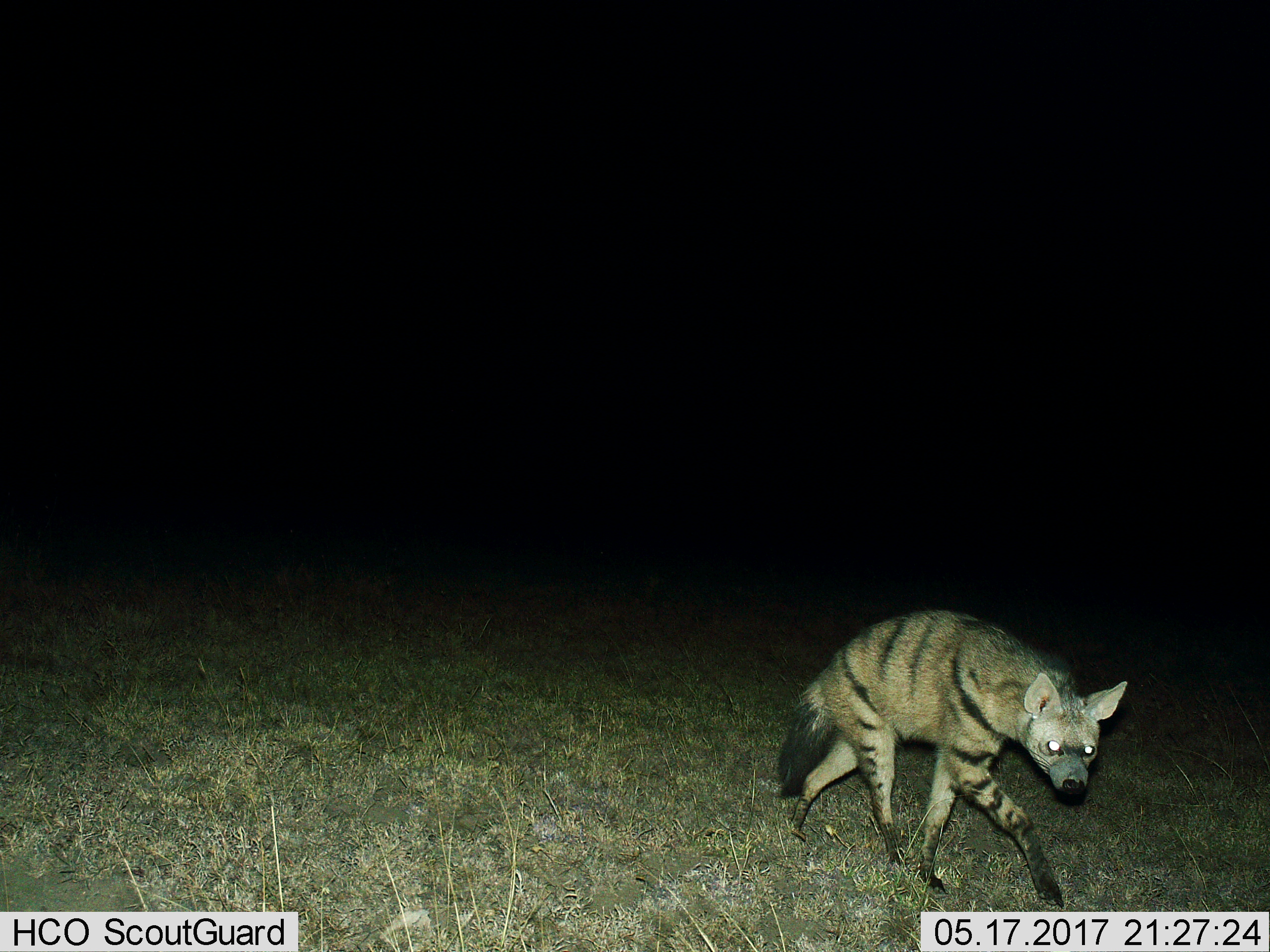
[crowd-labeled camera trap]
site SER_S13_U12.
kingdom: Animalia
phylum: Chordata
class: Mammalia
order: Carnivora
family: Hyaenidae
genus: Hyaena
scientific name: Hyaena hyaena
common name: striped hyena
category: hyenastriped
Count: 1.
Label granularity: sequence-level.